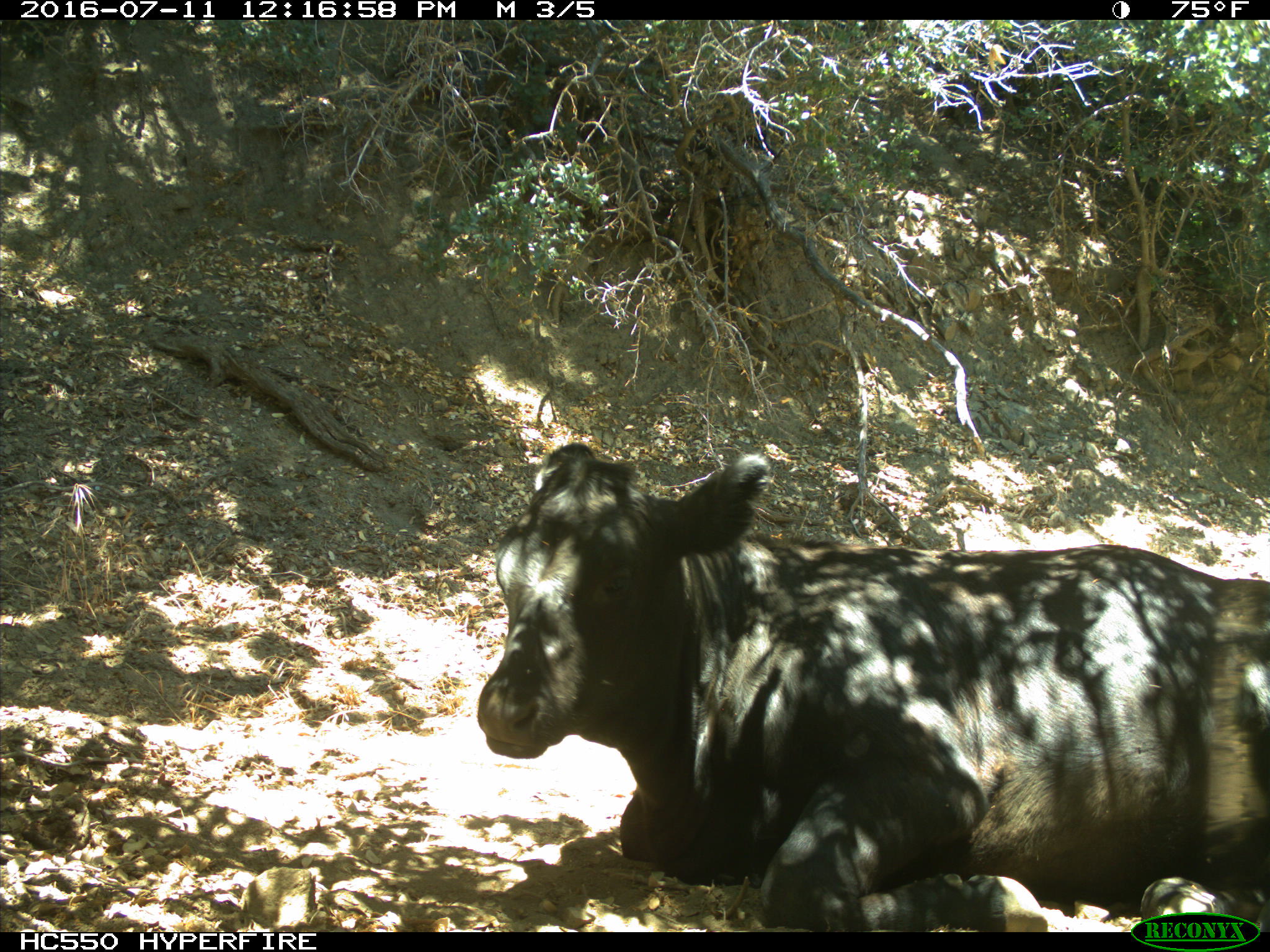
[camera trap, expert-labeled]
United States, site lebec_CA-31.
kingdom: Animalia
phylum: Chordata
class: Mammalia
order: Artiodactyla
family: Bovidae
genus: Bos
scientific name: Bos taurus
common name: domestic cow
Bos taurus (domestic cow).